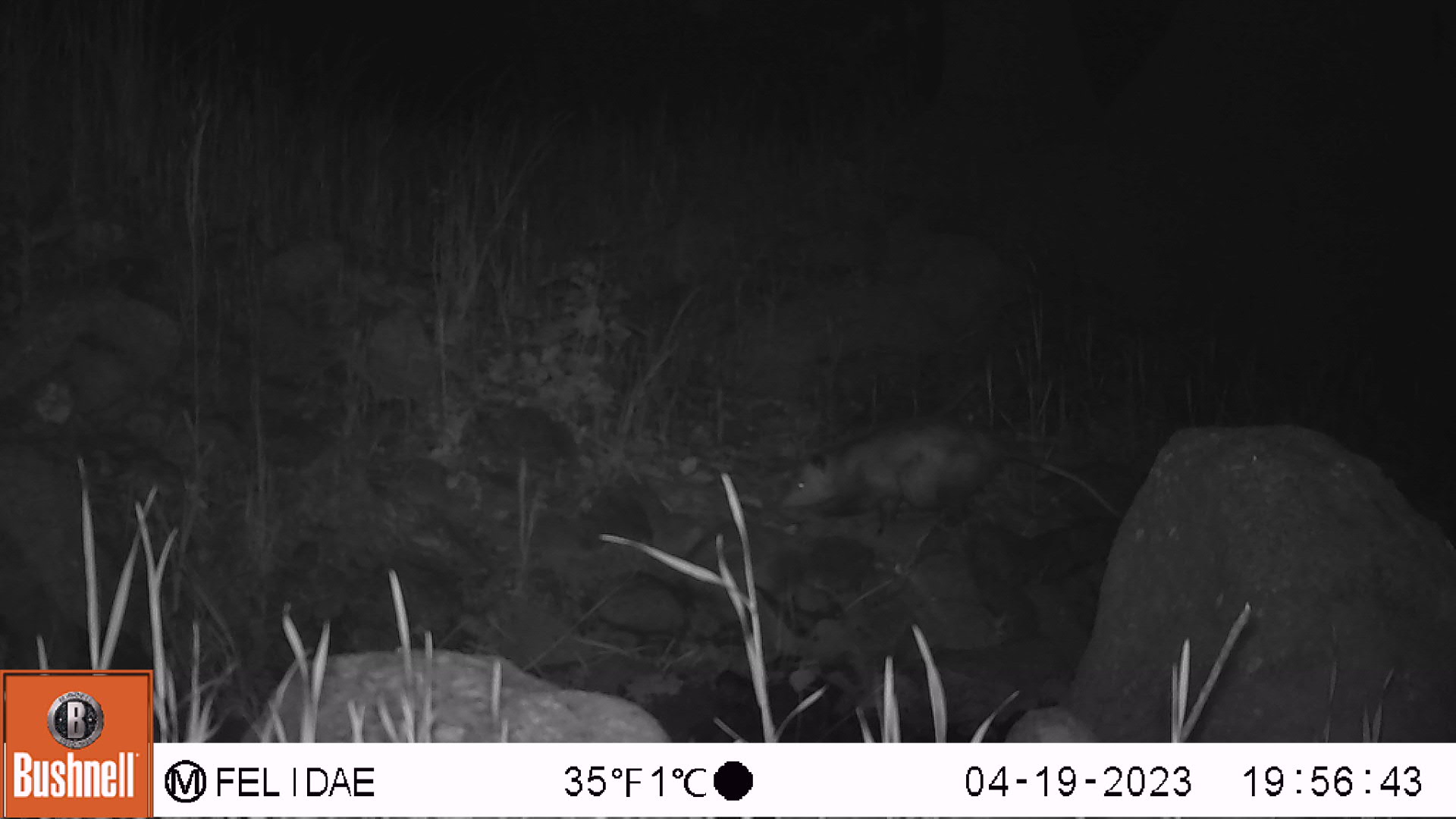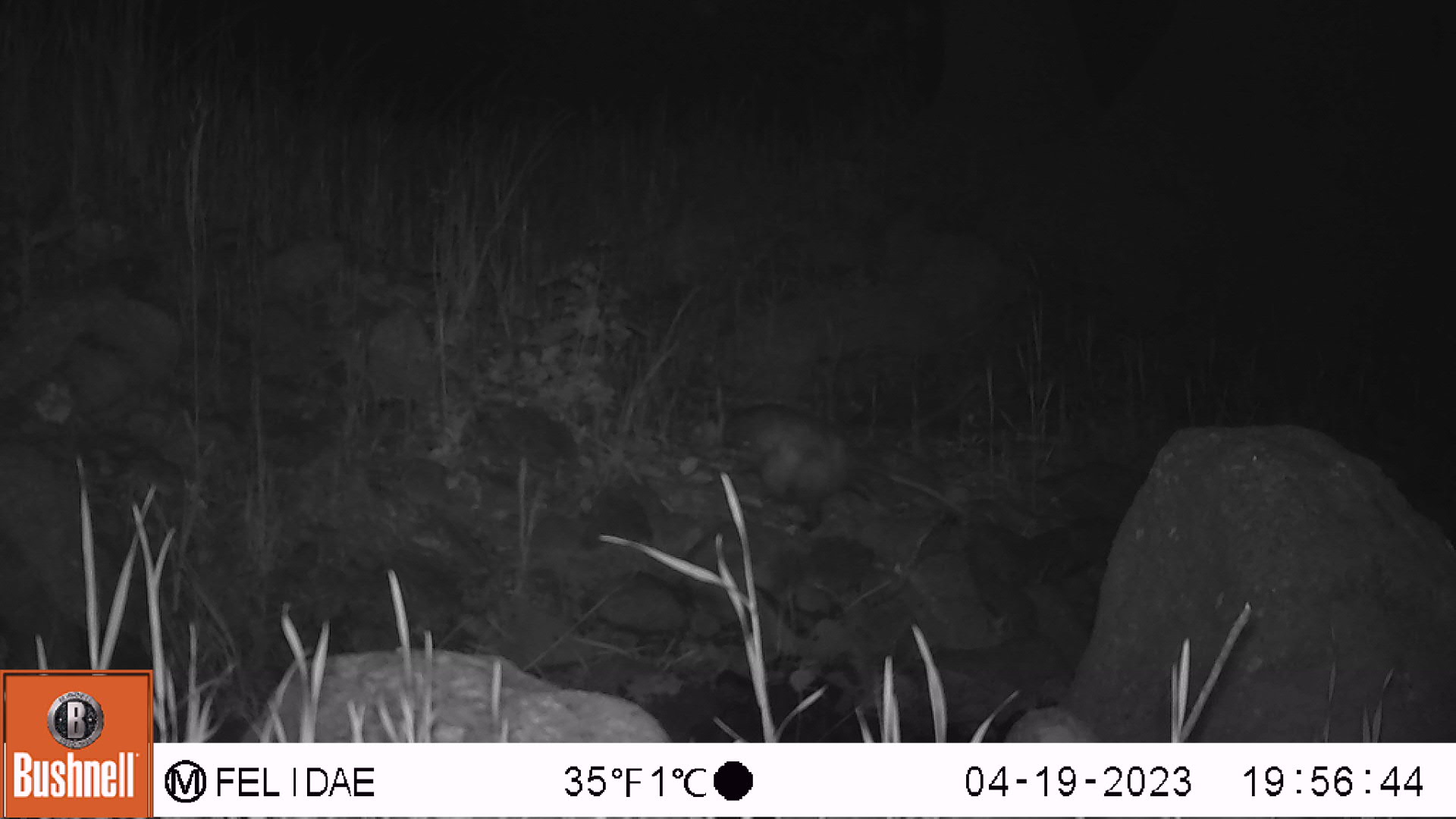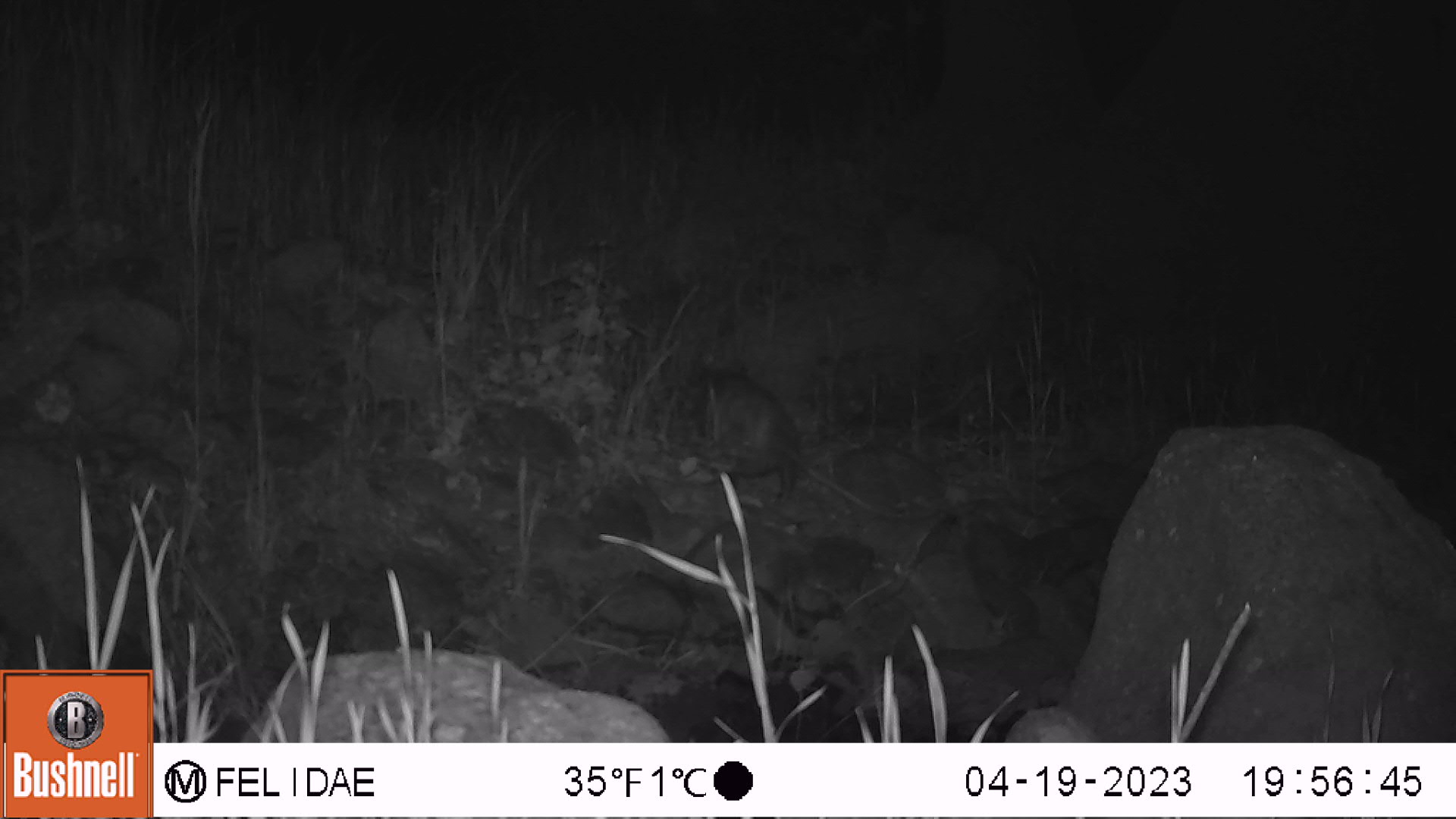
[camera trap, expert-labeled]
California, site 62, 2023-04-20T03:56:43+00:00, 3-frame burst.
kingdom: Animalia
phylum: Chordata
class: Mammalia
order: Didelphimorphia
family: Didelphidae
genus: Didelphis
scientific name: Didelphis virginiana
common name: virginia opossum